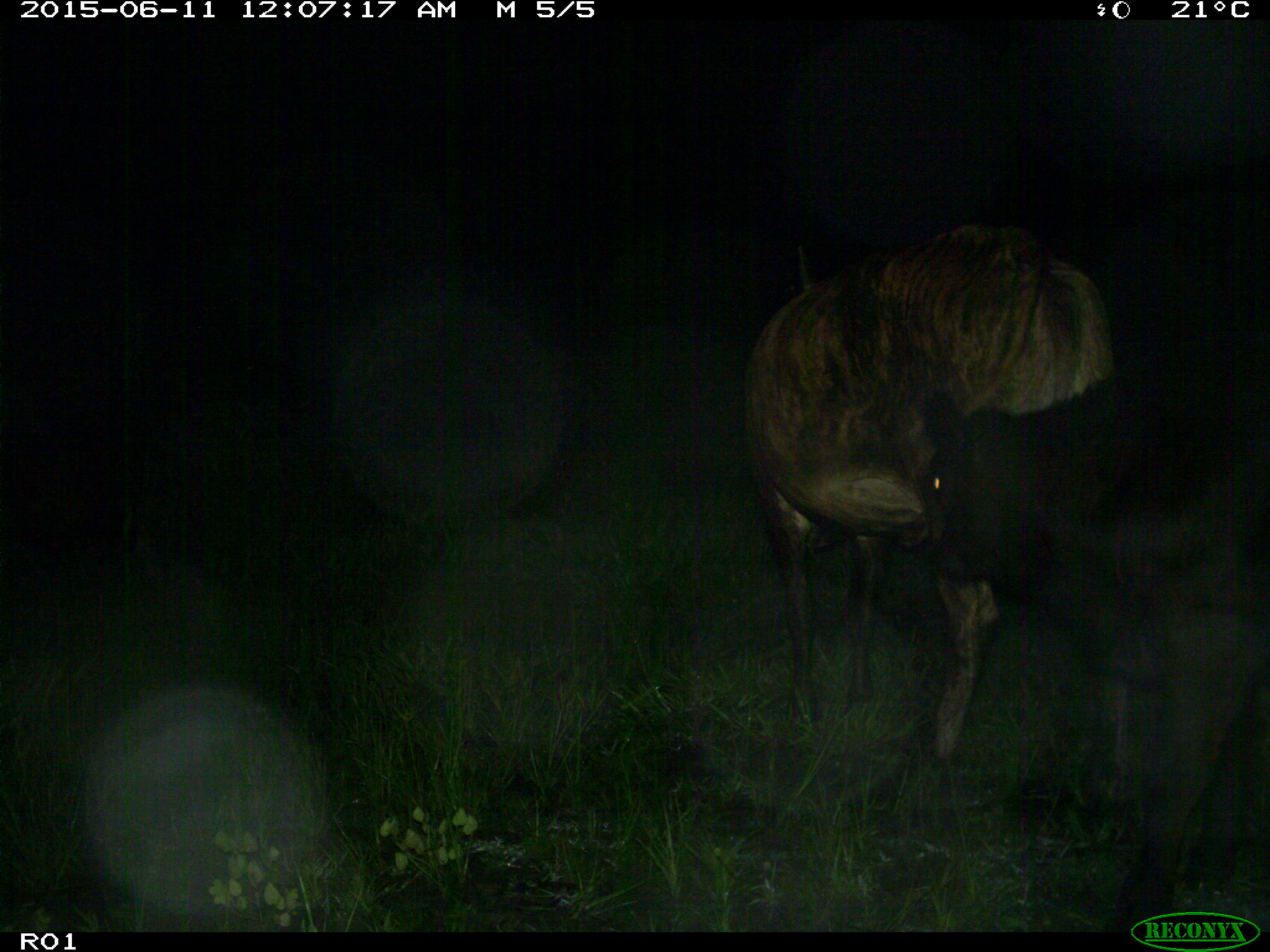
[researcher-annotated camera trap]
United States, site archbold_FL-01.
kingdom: Animalia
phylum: Chordata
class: Mammalia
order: Artiodactyla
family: Bovidae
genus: Bos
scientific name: Bos taurus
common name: domestic cow